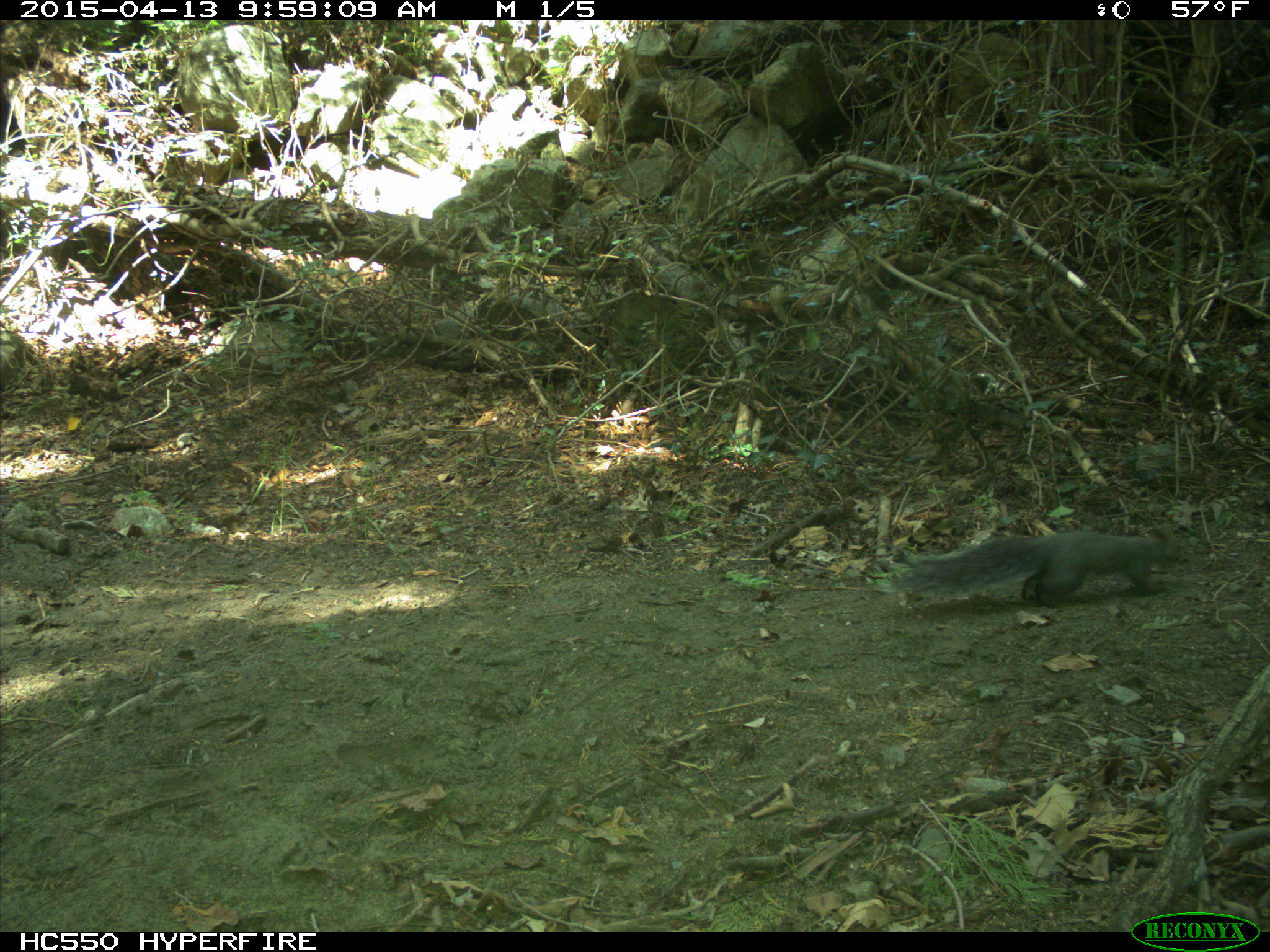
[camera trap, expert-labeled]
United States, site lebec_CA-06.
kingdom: Animalia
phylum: Chordata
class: Mammalia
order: Rodentia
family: Sciuridae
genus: Sciurus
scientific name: Sciurus carolinensis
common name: eastern gray squirrel